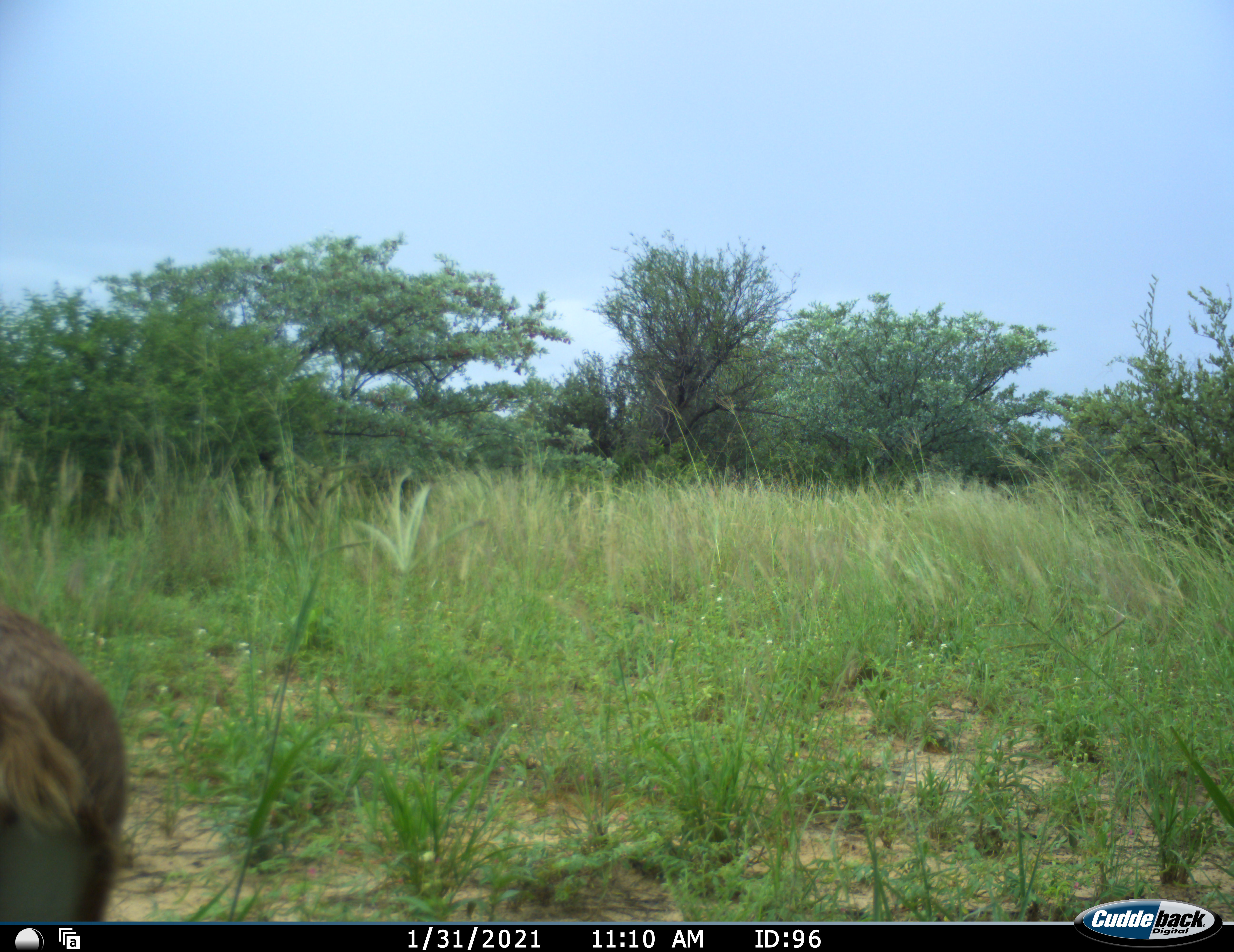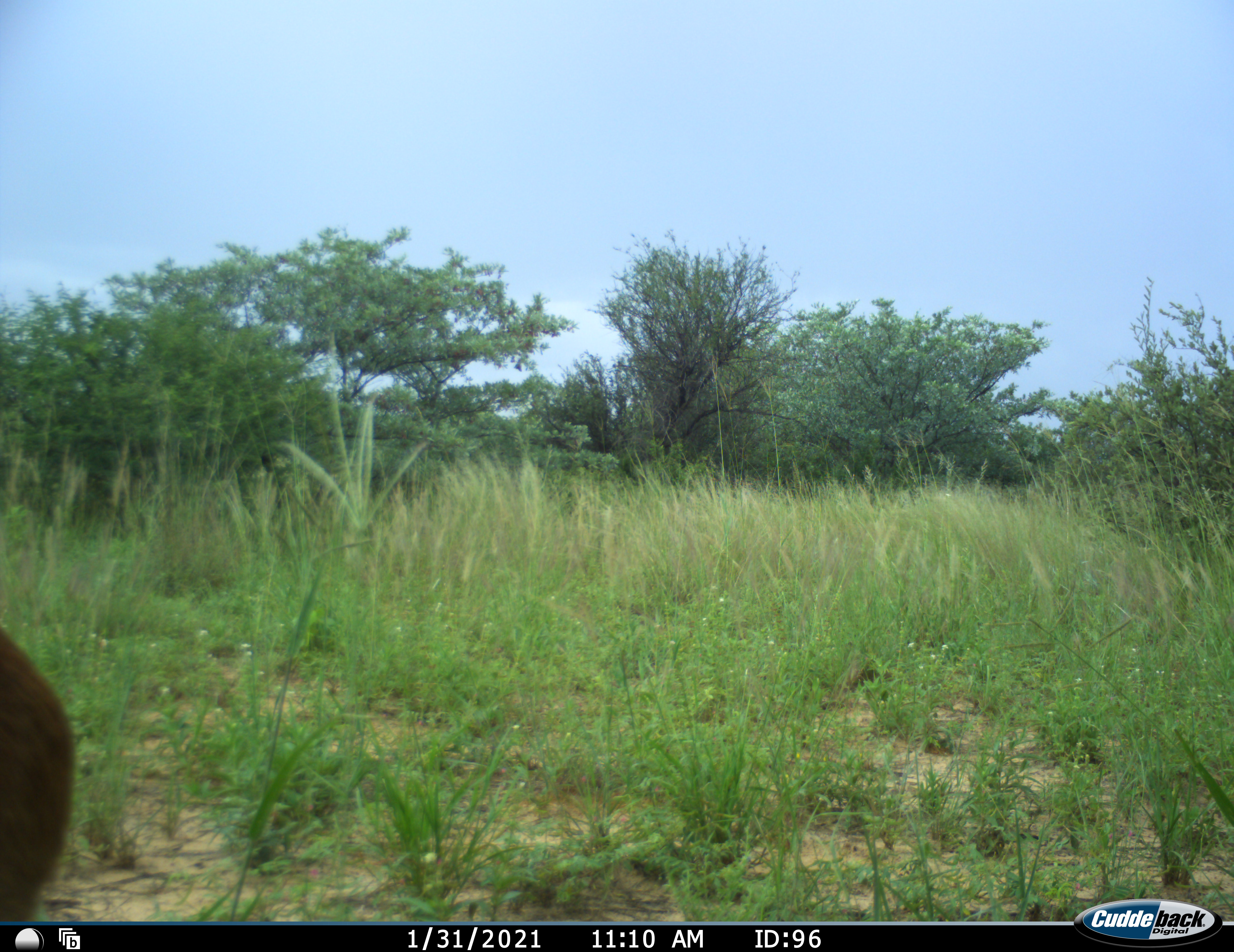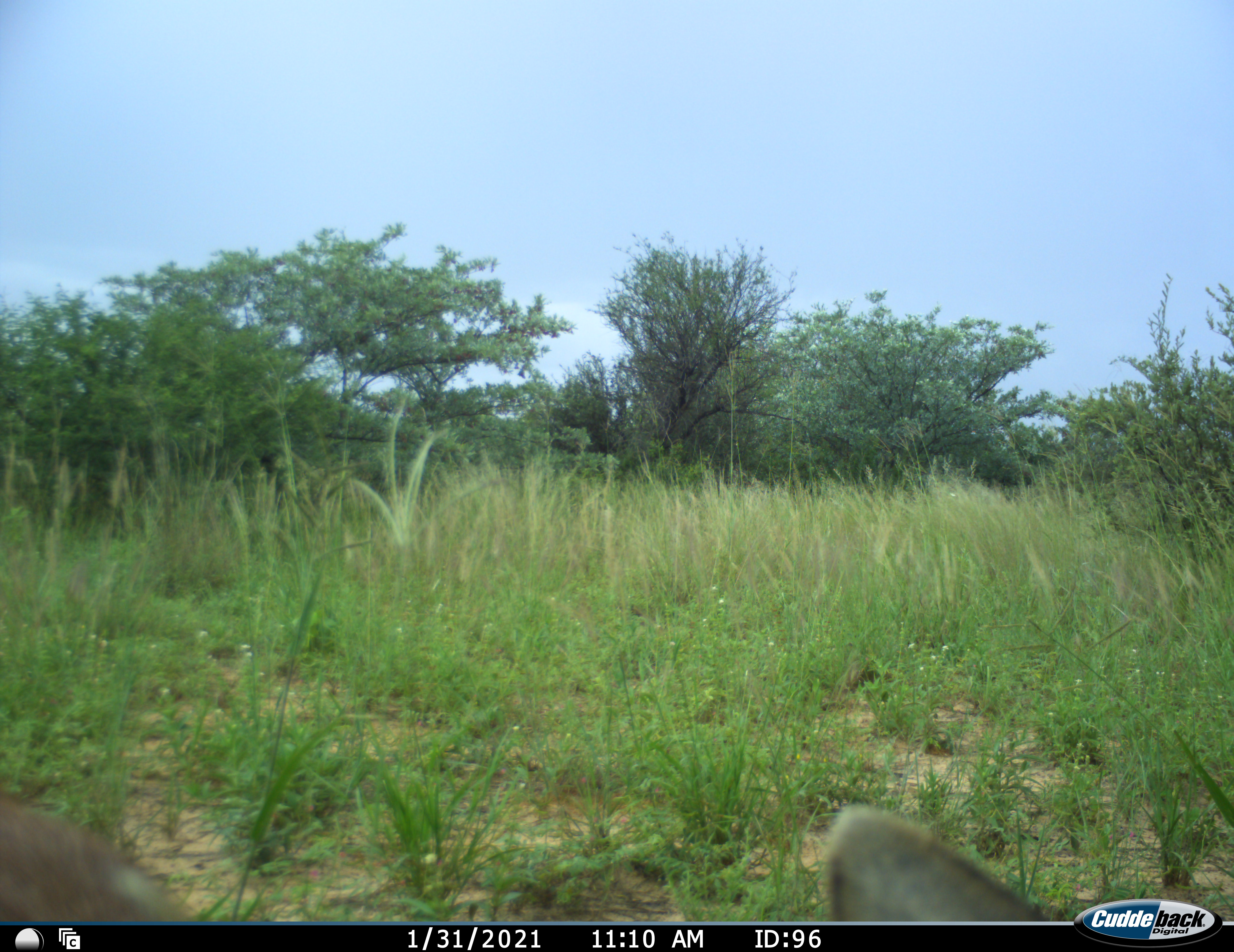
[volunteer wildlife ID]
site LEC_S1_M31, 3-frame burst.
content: unidentified animal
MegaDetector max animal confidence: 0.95